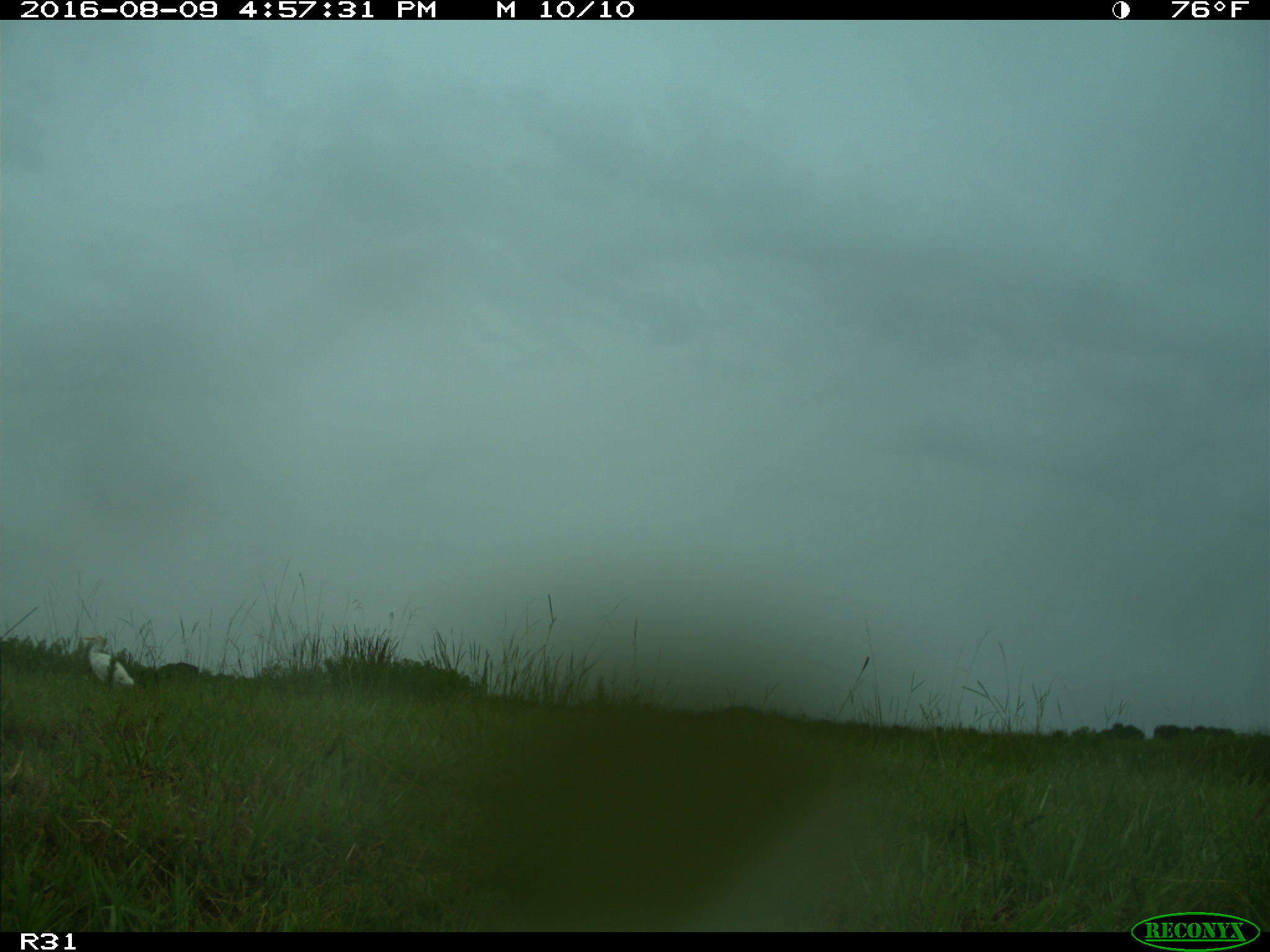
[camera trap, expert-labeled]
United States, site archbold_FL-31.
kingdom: Animalia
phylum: Chordata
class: Aves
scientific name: Aves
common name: birds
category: unidentified bird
Unidentified bird (birds) (Aves).